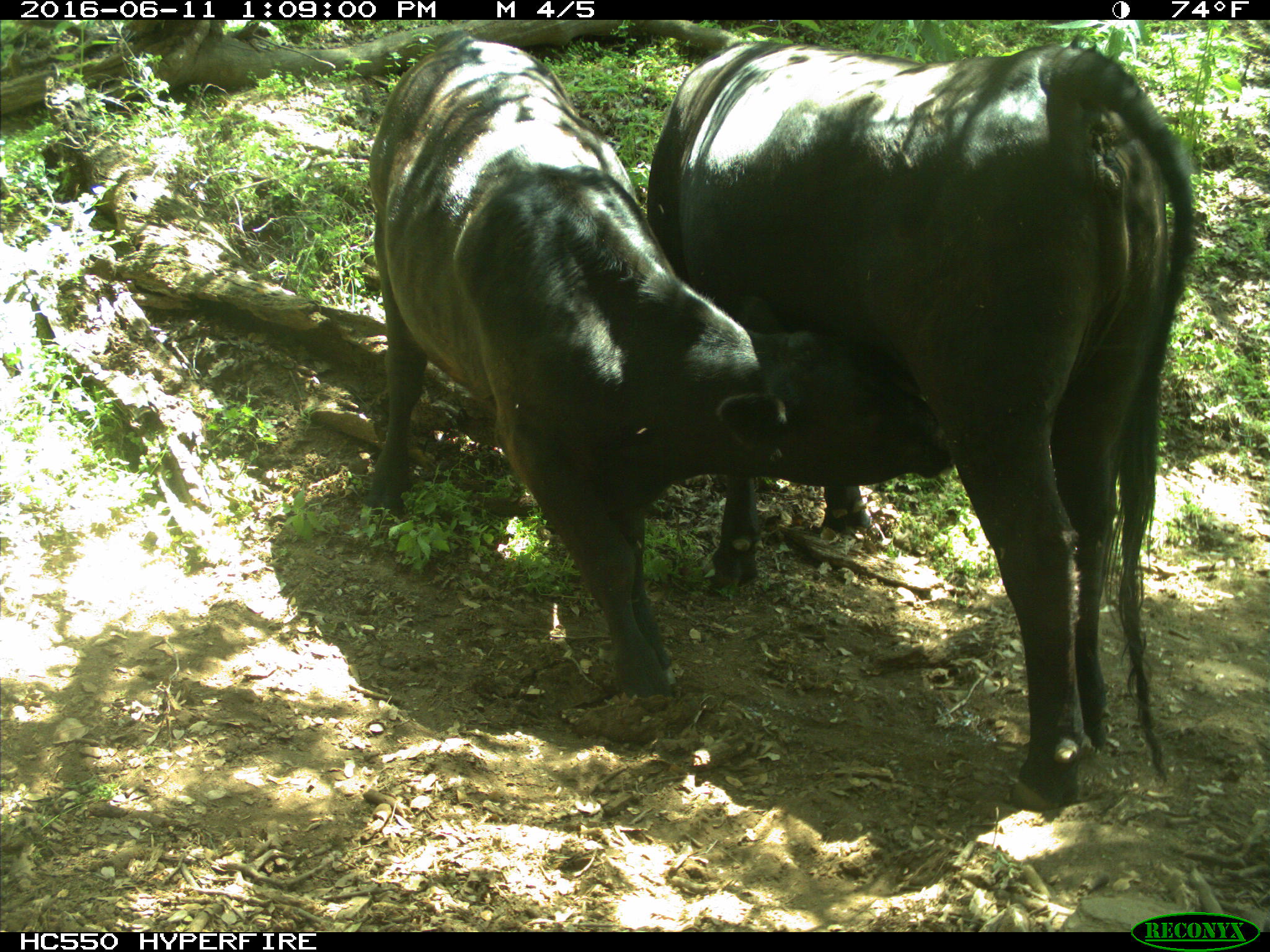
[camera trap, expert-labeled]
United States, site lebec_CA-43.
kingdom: Animalia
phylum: Chordata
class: Mammalia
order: Artiodactyla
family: Bovidae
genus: Bos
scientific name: Bos taurus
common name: domestic cow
Bos taurus (domestic cow).